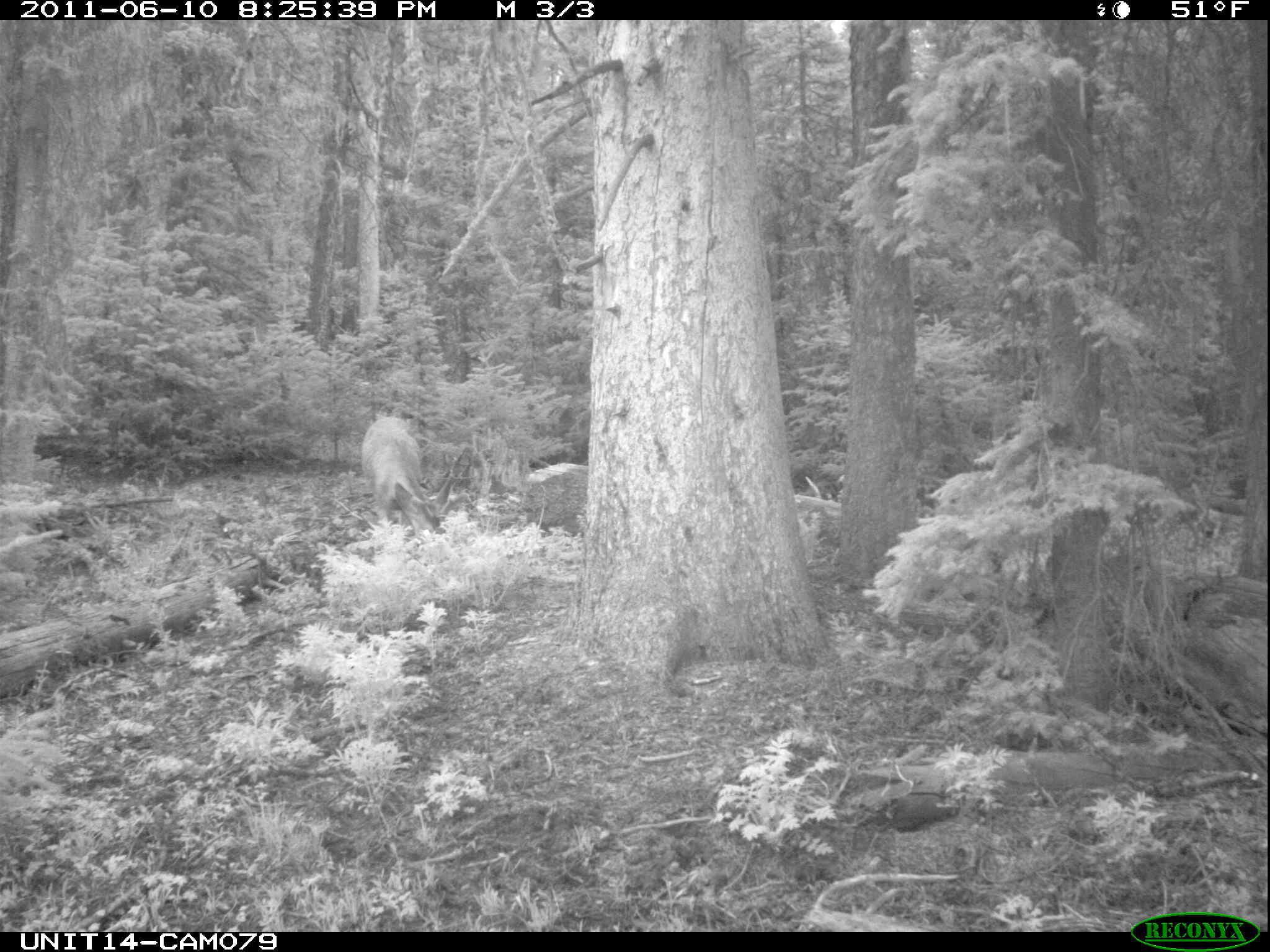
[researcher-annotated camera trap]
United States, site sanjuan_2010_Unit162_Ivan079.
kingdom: Animalia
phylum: Chordata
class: Mammalia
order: Artiodactyla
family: Cervidae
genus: Odocoileus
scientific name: Odocoileus hemionus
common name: mule deer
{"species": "Odocoileus hemionus (mule deer)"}